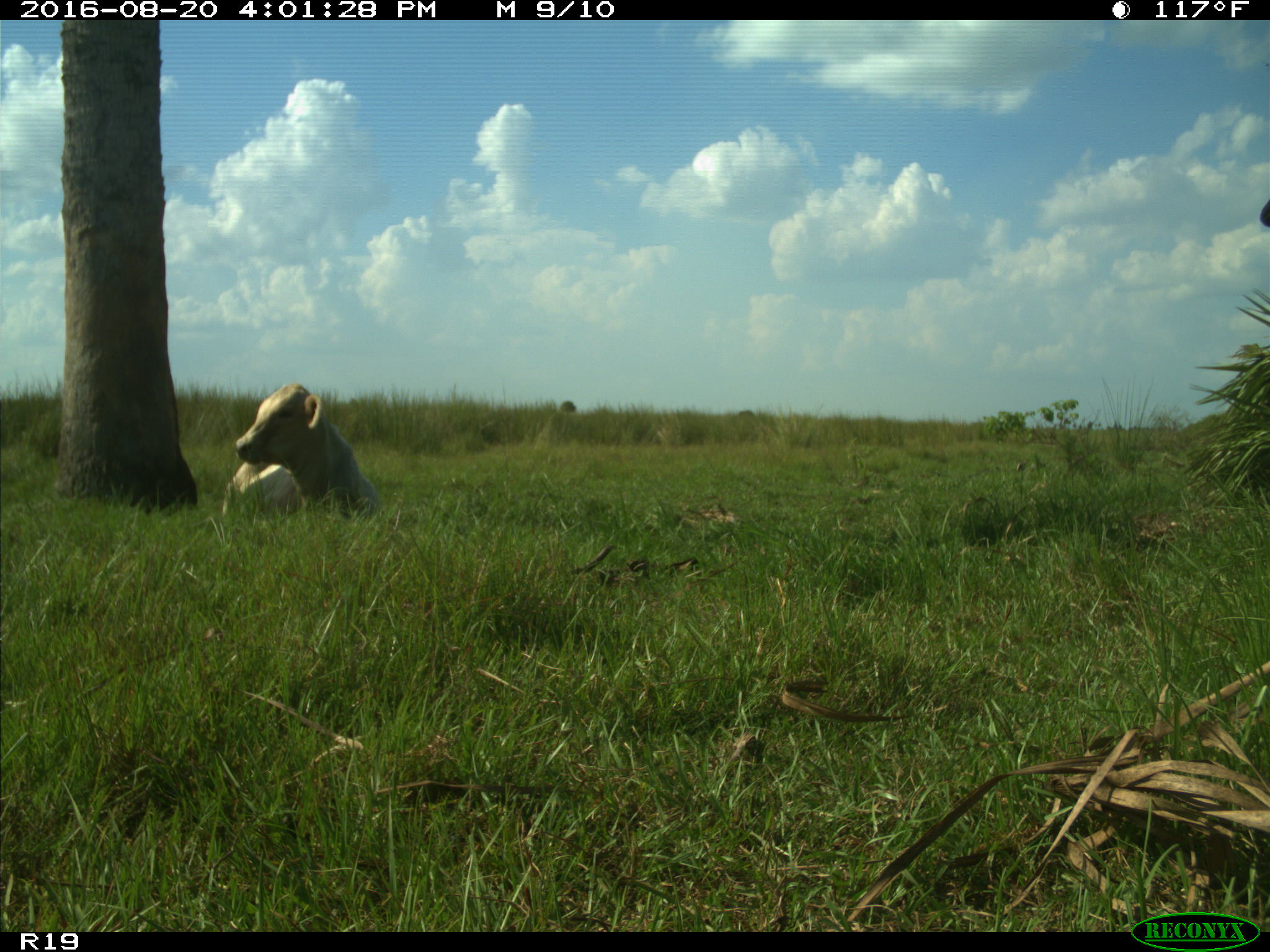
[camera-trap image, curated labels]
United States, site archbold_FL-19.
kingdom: Animalia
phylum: Chordata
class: Mammalia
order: Artiodactyla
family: Bovidae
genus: Bos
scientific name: Bos taurus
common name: domestic cow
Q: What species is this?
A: Bos taurus (domestic cow).